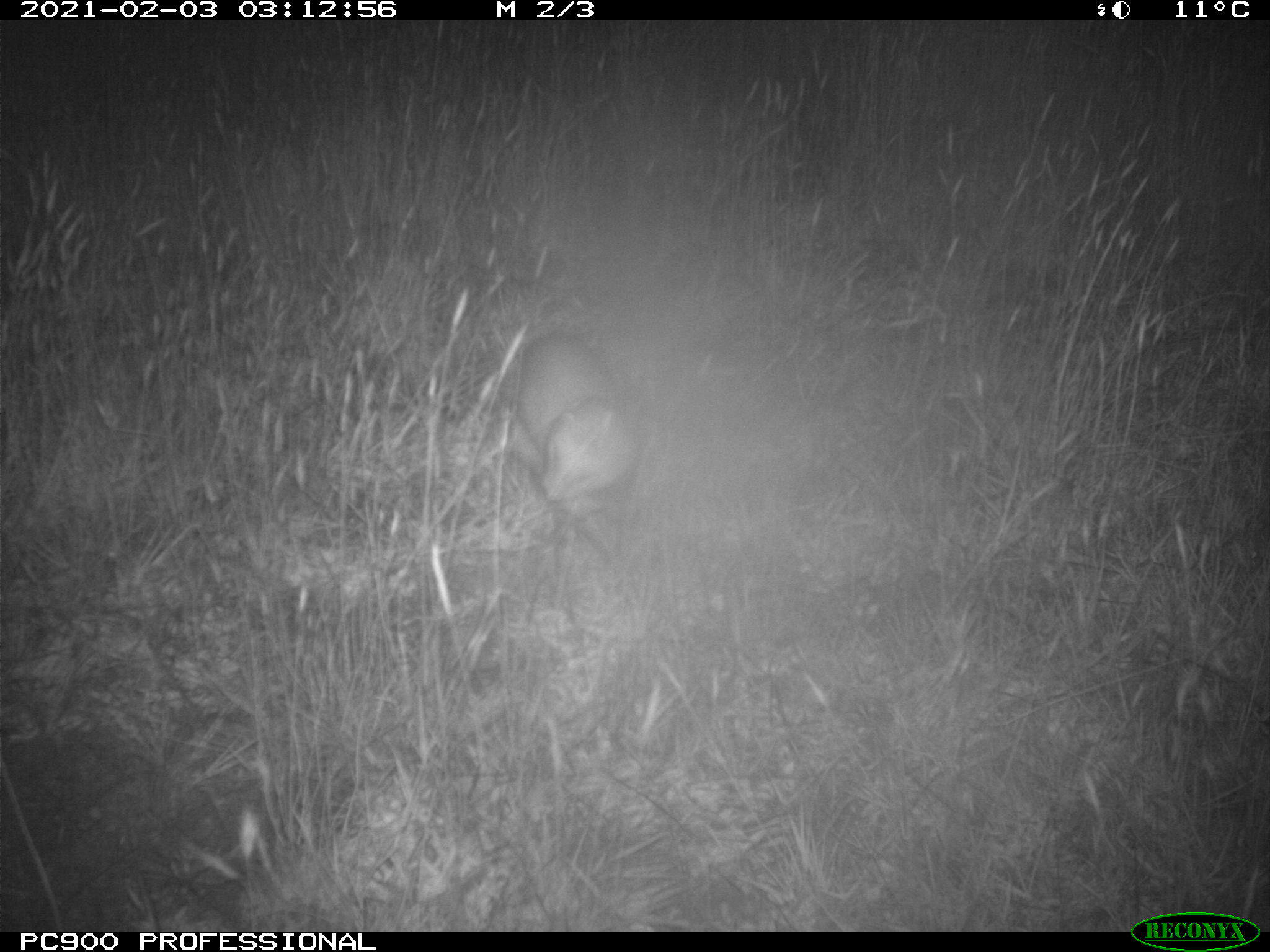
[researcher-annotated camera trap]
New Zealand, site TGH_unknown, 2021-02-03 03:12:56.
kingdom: Animalia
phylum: Chordata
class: Mammalia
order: Carnivora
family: Mustelidae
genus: Mustela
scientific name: Mustela furo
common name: ferret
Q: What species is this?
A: Ferret (Mustela furo).